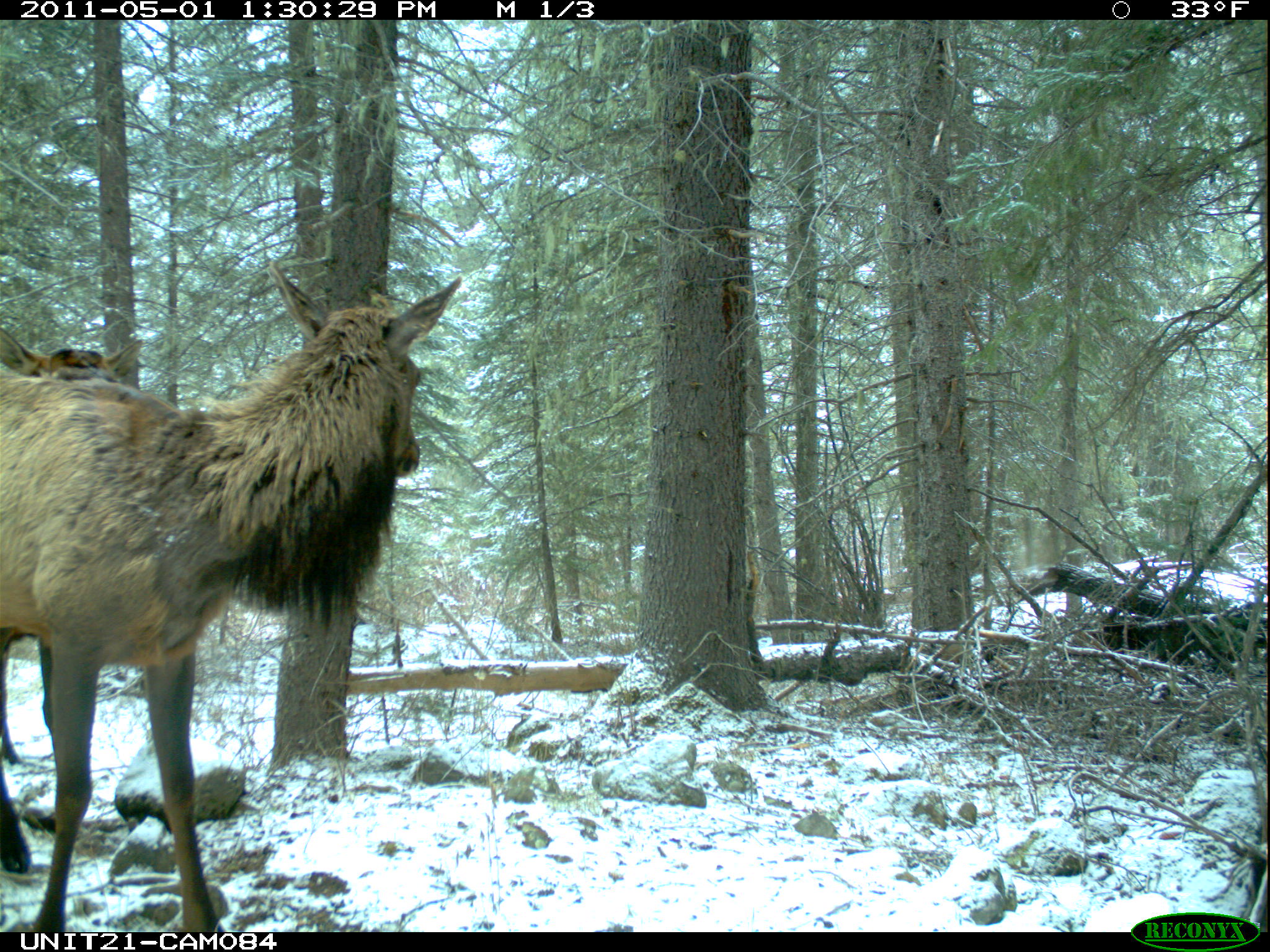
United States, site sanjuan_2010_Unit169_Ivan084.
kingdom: Animalia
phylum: Chordata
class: Mammalia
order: Artiodactyla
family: Cervidae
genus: Cervus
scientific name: Cervus elaphus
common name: red deer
Cervus elaphus (red deer).